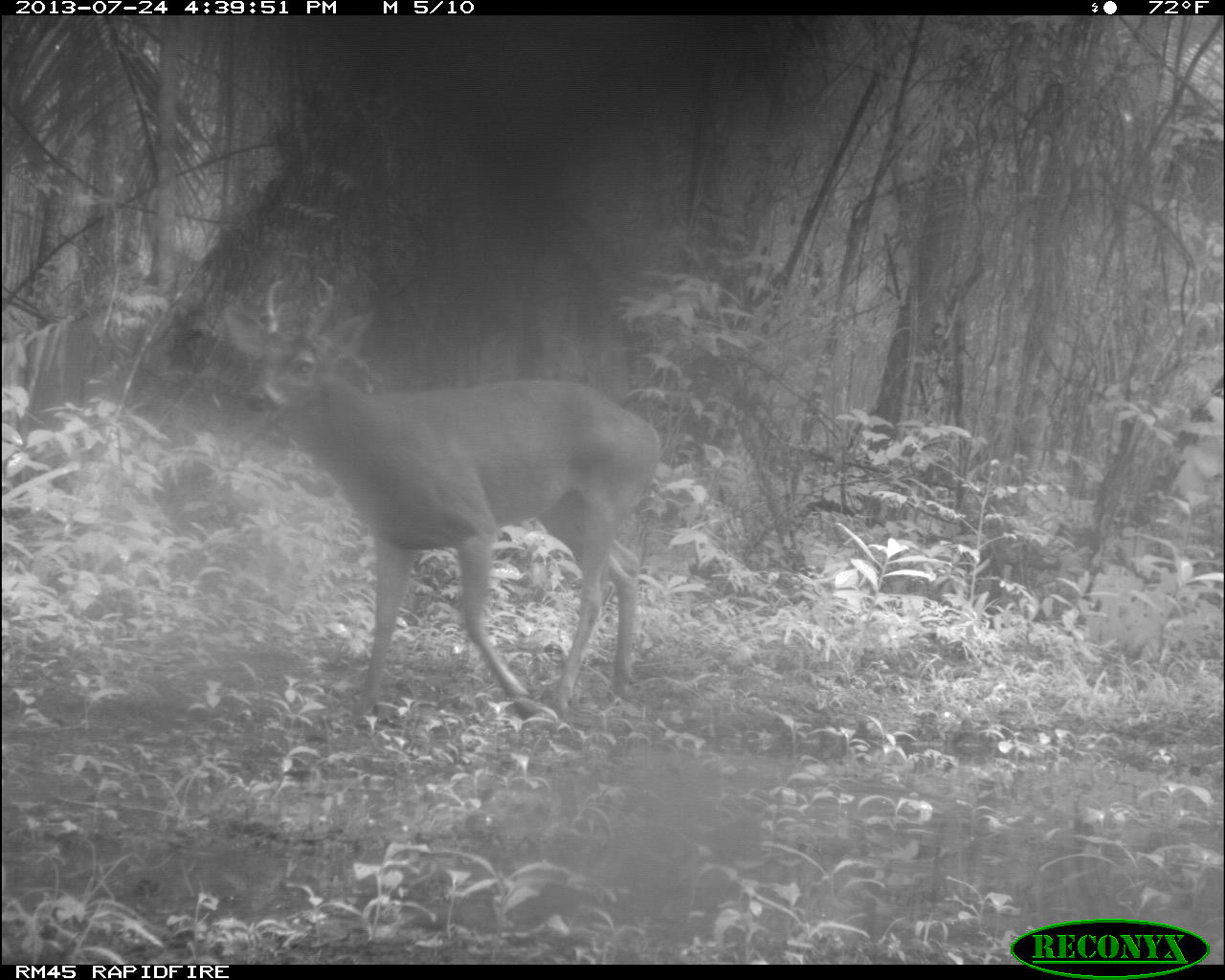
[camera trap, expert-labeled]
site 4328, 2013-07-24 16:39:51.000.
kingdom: Animalia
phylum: Chordata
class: Mammalia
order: Artiodactyla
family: Cervidae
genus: Odocoileus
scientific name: Odocoileus virginianus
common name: white-tailed deer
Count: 1.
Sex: male.